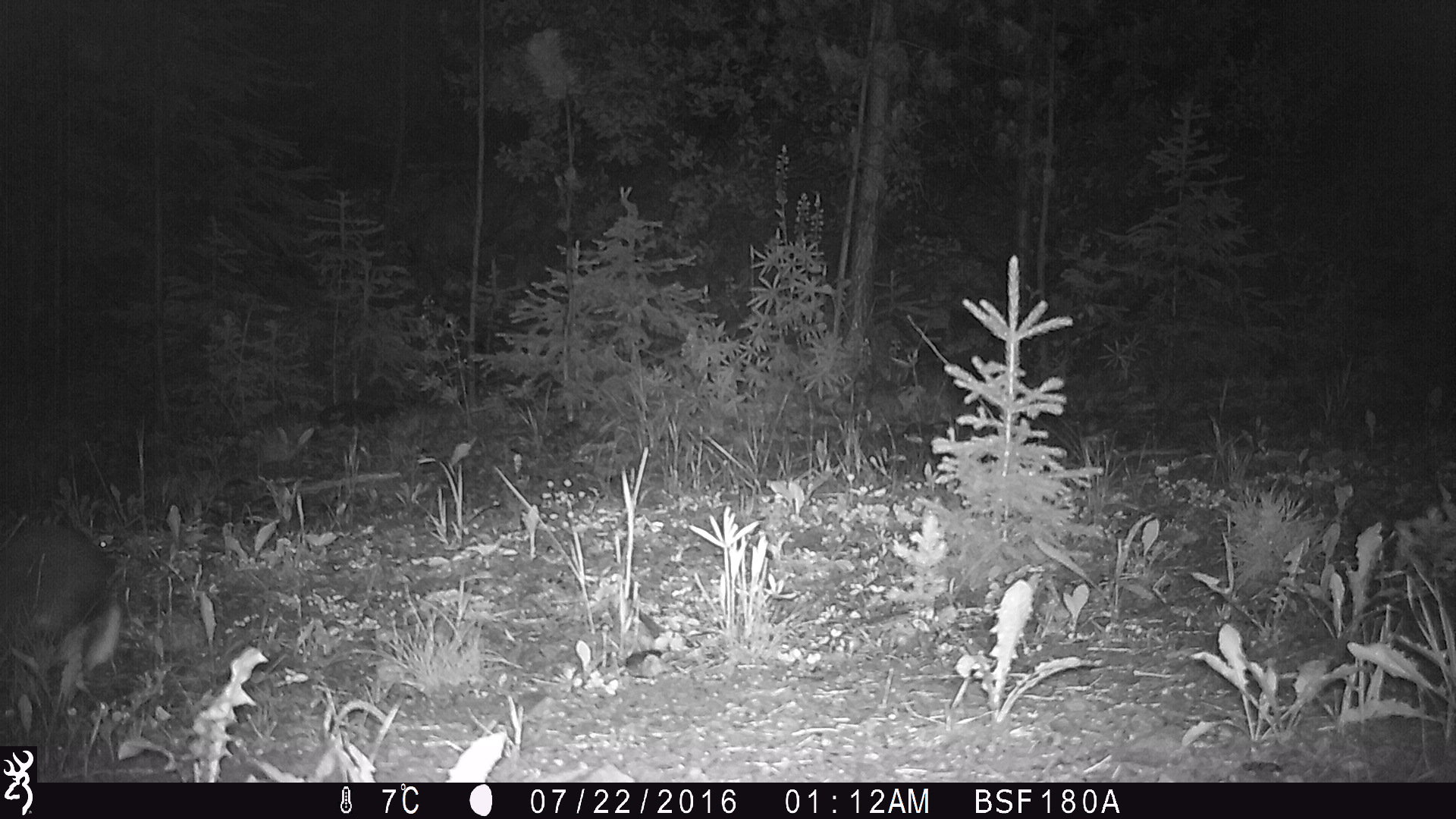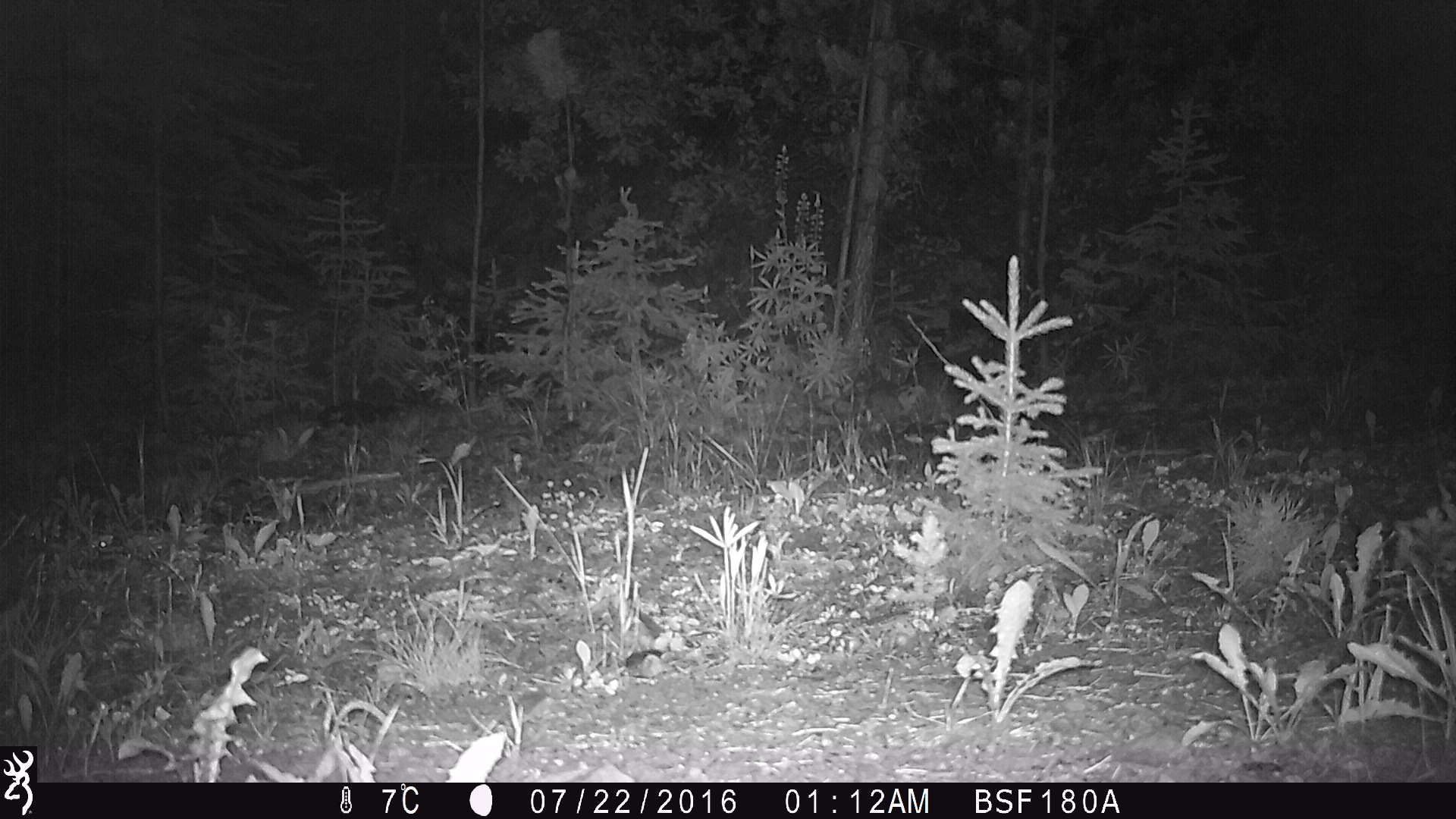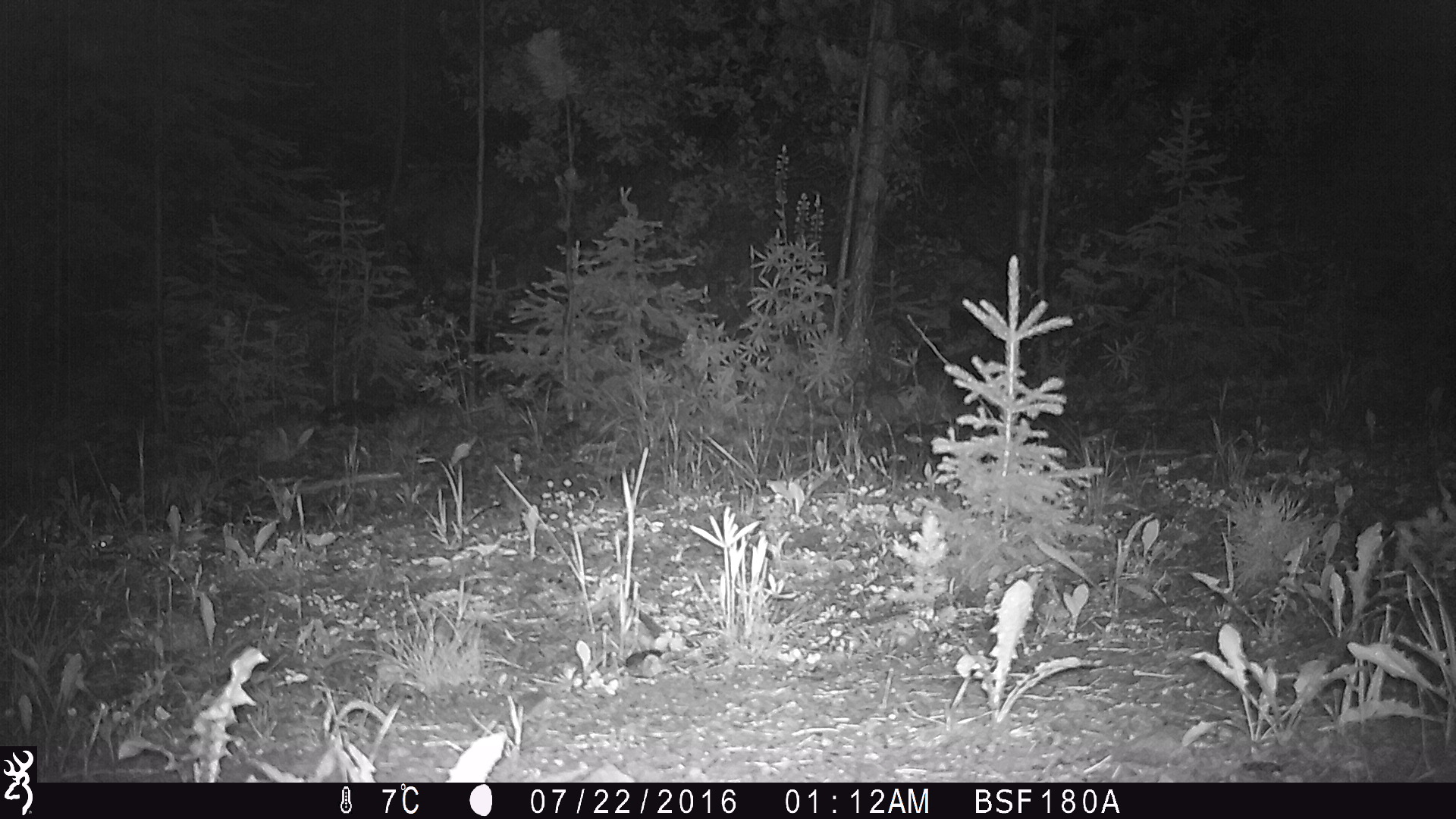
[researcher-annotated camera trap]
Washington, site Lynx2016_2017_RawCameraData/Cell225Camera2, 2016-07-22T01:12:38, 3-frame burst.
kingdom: Animalia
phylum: Chordata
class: Mammalia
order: Lagomorpha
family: Leporidae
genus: Lepus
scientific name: Lepus americanus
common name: snowshoe hare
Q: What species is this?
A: Lepus americanus (snowshoe hare).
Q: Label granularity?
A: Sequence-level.